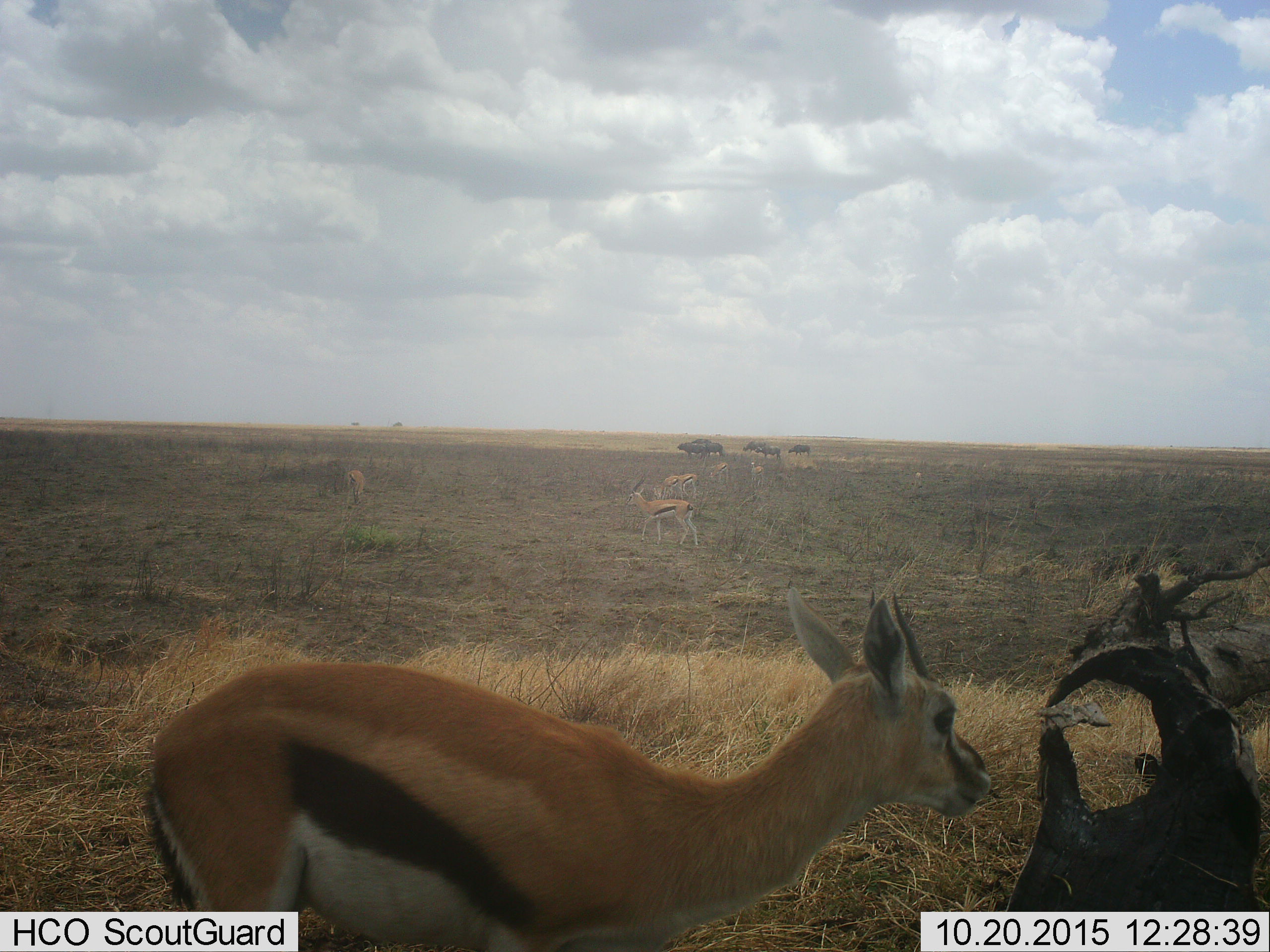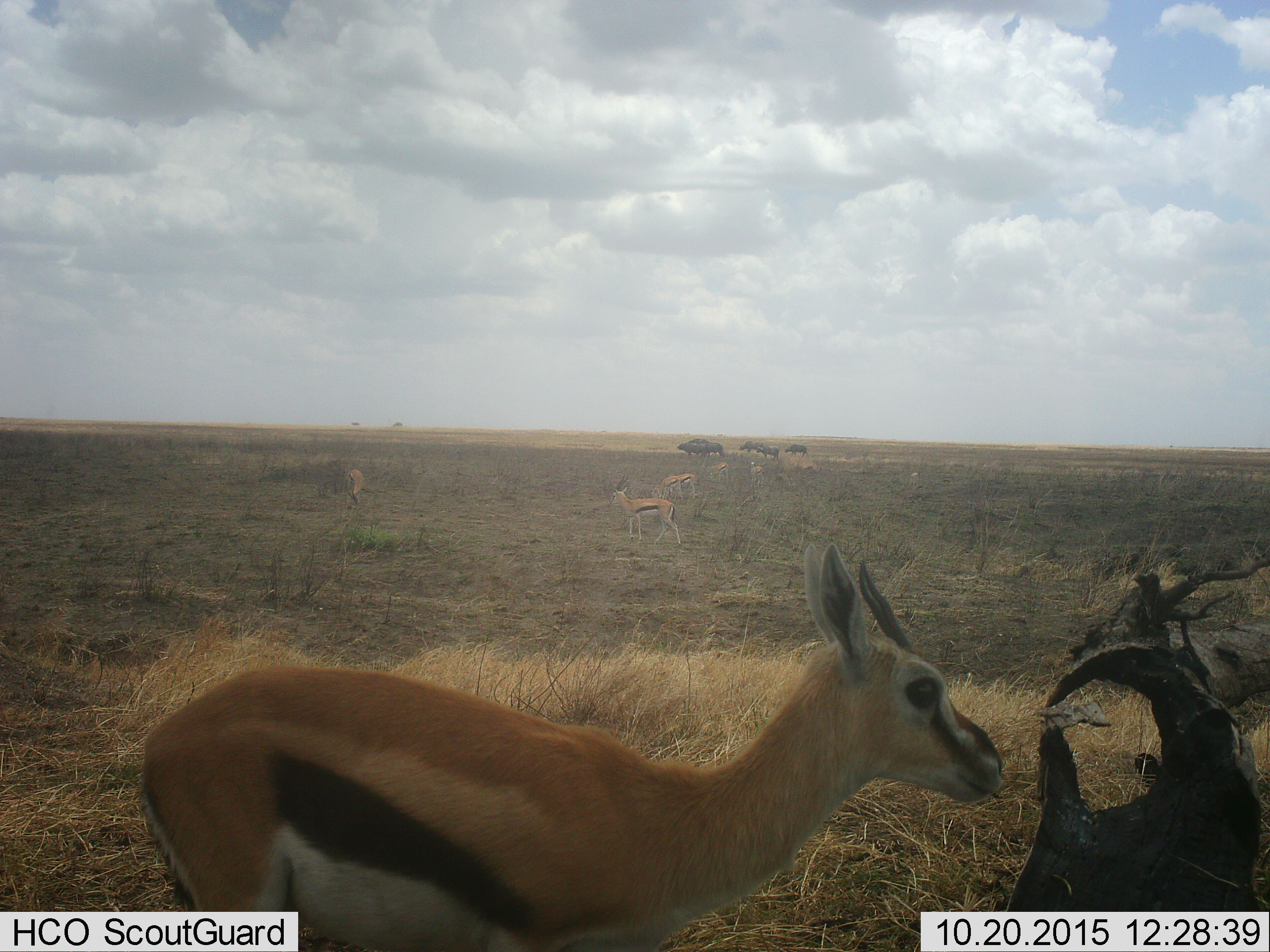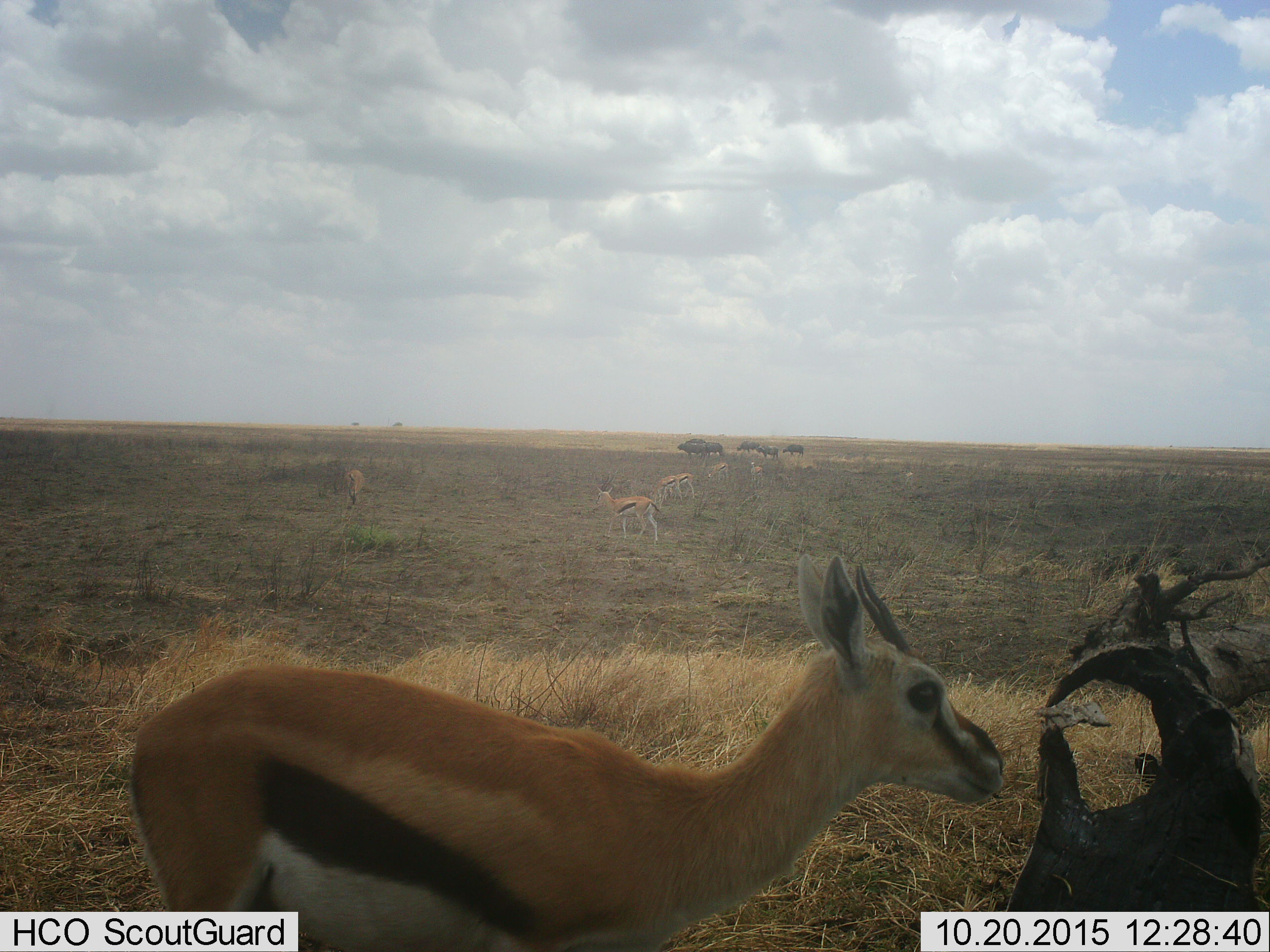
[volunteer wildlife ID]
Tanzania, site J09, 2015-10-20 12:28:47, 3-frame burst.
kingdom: Animalia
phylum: Chordata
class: Mammalia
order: Artiodactyla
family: Bovidae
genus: Syncerus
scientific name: Syncerus caffer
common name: cape buffalo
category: buffalo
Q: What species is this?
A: Buffalo (cape buffalo) (Syncerus caffer).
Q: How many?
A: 6.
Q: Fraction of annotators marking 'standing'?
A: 60%.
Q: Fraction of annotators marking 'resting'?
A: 0%.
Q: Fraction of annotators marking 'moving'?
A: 60%.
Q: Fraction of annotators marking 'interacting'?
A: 0%.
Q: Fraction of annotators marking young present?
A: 0%.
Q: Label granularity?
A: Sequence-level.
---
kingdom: Animalia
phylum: Chordata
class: Mammalia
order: Artiodactyla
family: Bovidae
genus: Eudorcas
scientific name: Eudorcas thomsonii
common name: thomson's gazelle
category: gazellethomsons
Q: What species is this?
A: Gazellethomsons (thomson's gazelle) (Eudorcas thomsonii).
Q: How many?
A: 7.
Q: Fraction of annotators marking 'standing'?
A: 67%.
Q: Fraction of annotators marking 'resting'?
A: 8%.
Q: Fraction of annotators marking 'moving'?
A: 58%.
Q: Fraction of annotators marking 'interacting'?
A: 0%.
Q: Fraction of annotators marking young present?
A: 0%.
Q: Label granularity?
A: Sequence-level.